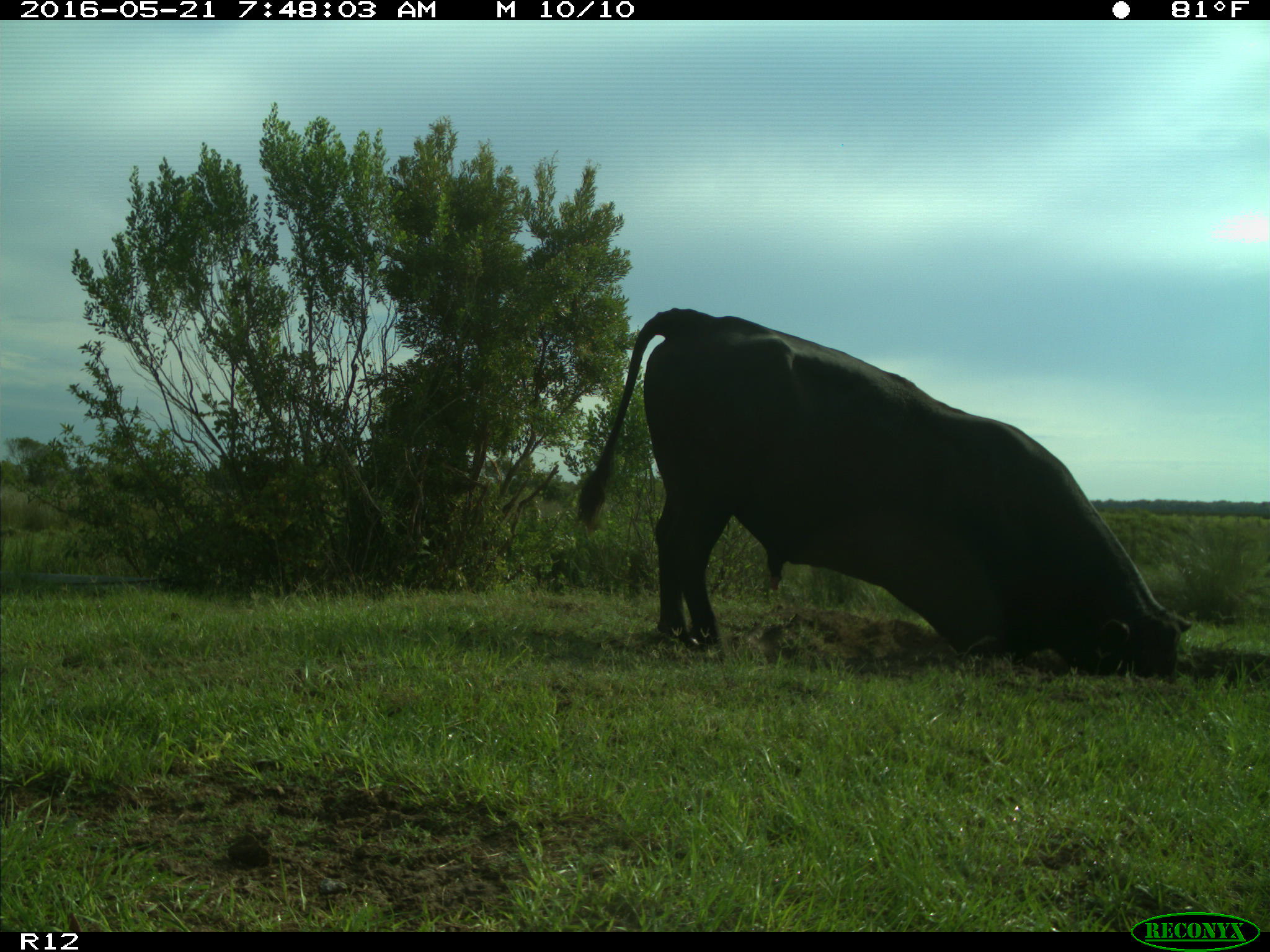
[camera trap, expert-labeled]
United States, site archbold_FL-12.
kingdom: Animalia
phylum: Chordata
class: Mammalia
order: Artiodactyla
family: Bovidae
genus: Bos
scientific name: Bos taurus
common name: domestic cow